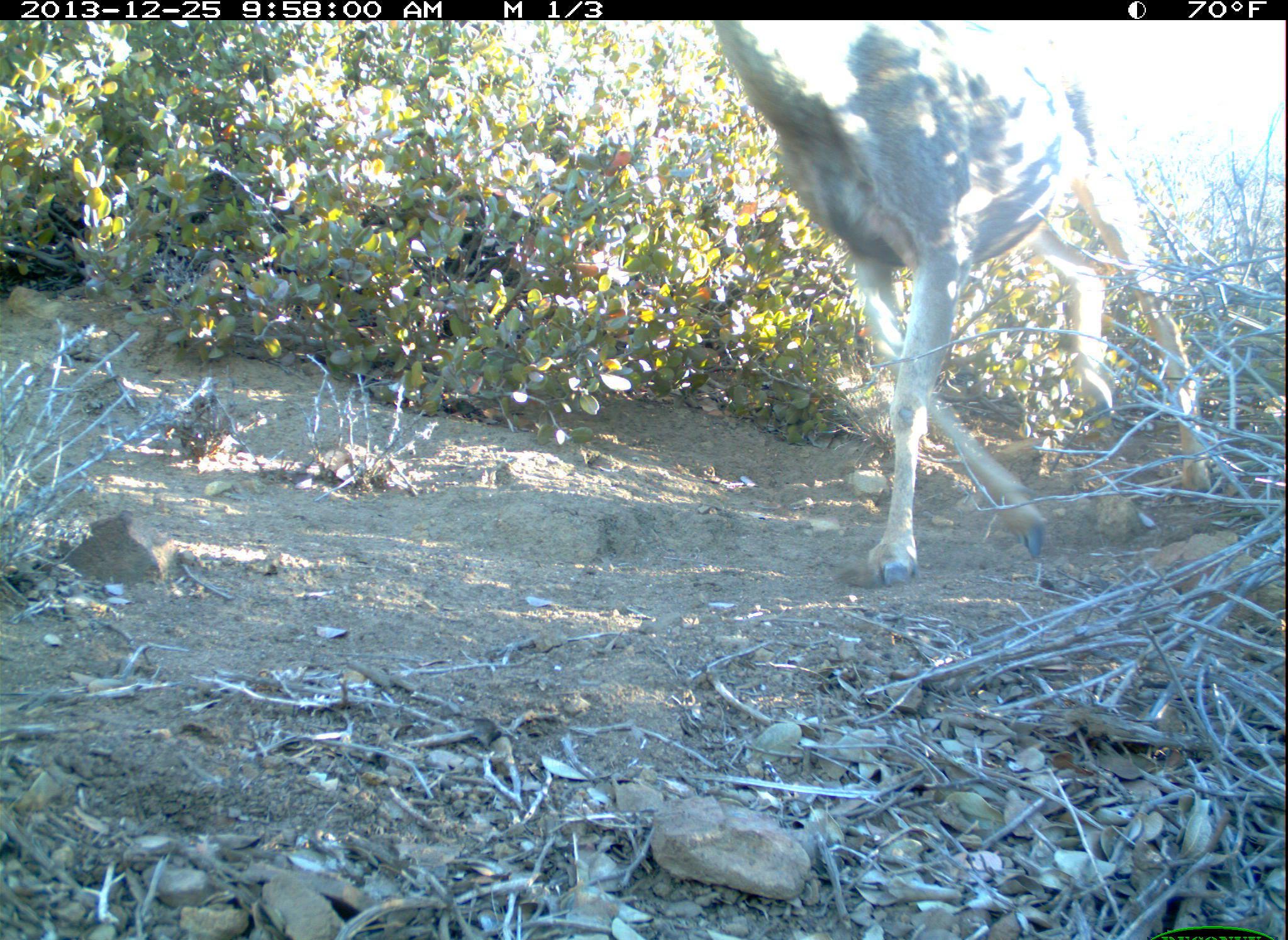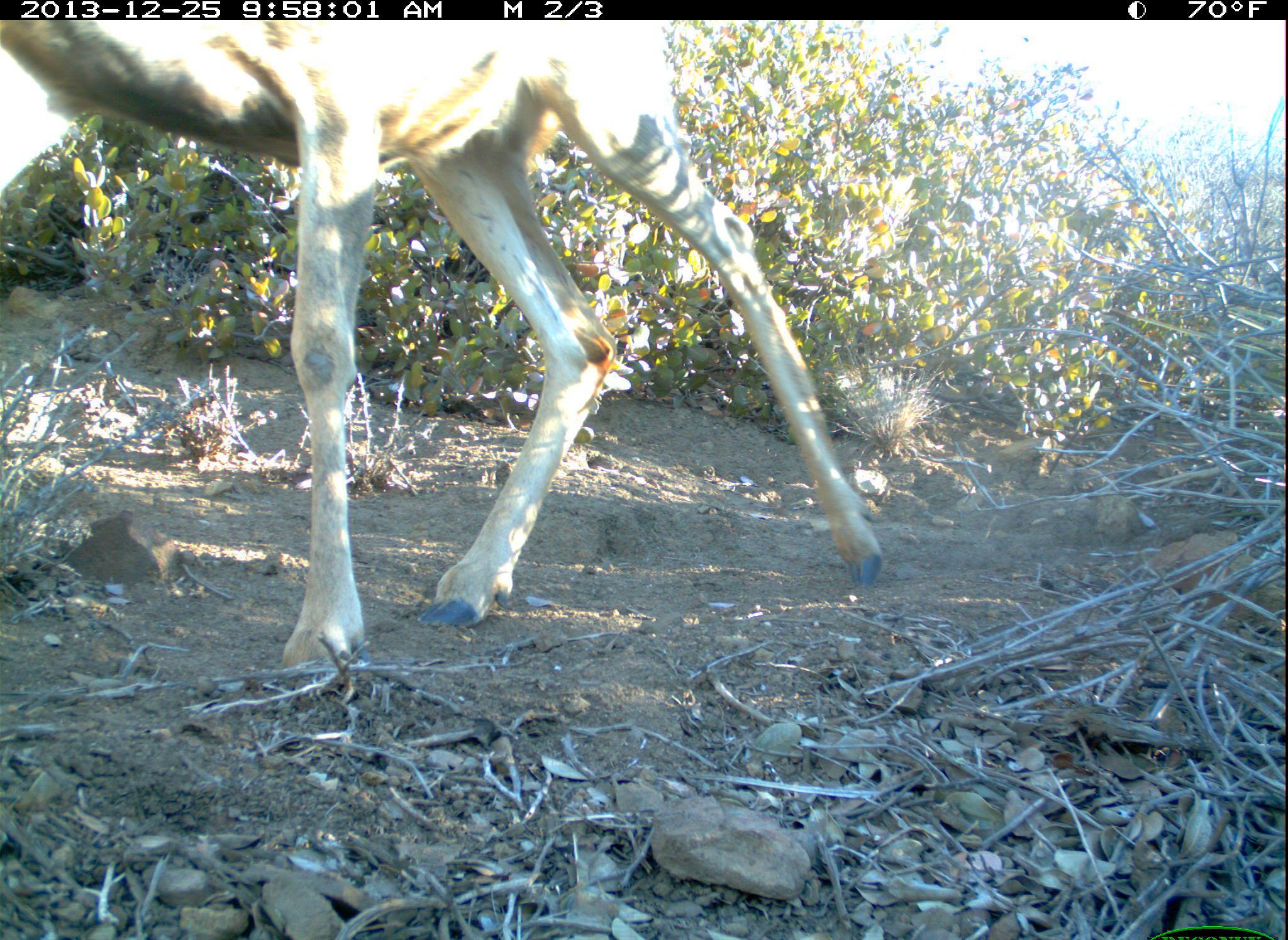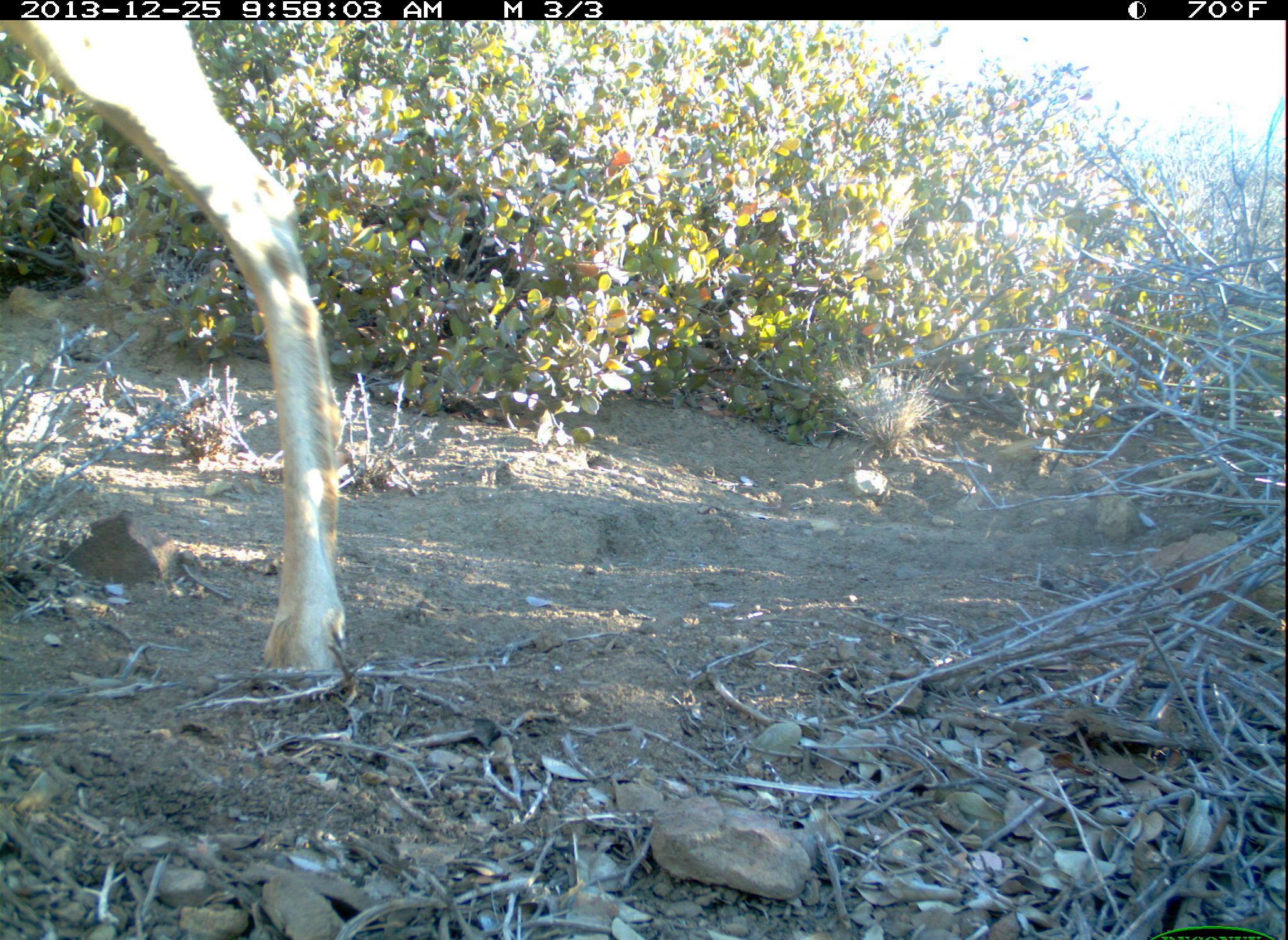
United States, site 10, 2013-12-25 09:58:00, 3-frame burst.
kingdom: Animalia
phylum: Chordata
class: Mammalia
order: Artiodactyla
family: Cervidae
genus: Odocoileus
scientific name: Odocoileus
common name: deer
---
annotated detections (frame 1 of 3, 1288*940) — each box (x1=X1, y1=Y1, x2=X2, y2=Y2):
deer: (x1=707, y1=19, x2=1214, y2=586)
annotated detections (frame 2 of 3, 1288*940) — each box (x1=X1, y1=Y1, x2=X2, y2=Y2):
deer: (x1=0, y1=19, x2=883, y2=671)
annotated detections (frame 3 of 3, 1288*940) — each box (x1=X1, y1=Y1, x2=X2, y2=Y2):
deer: (x1=0, y1=18, x2=347, y2=698)